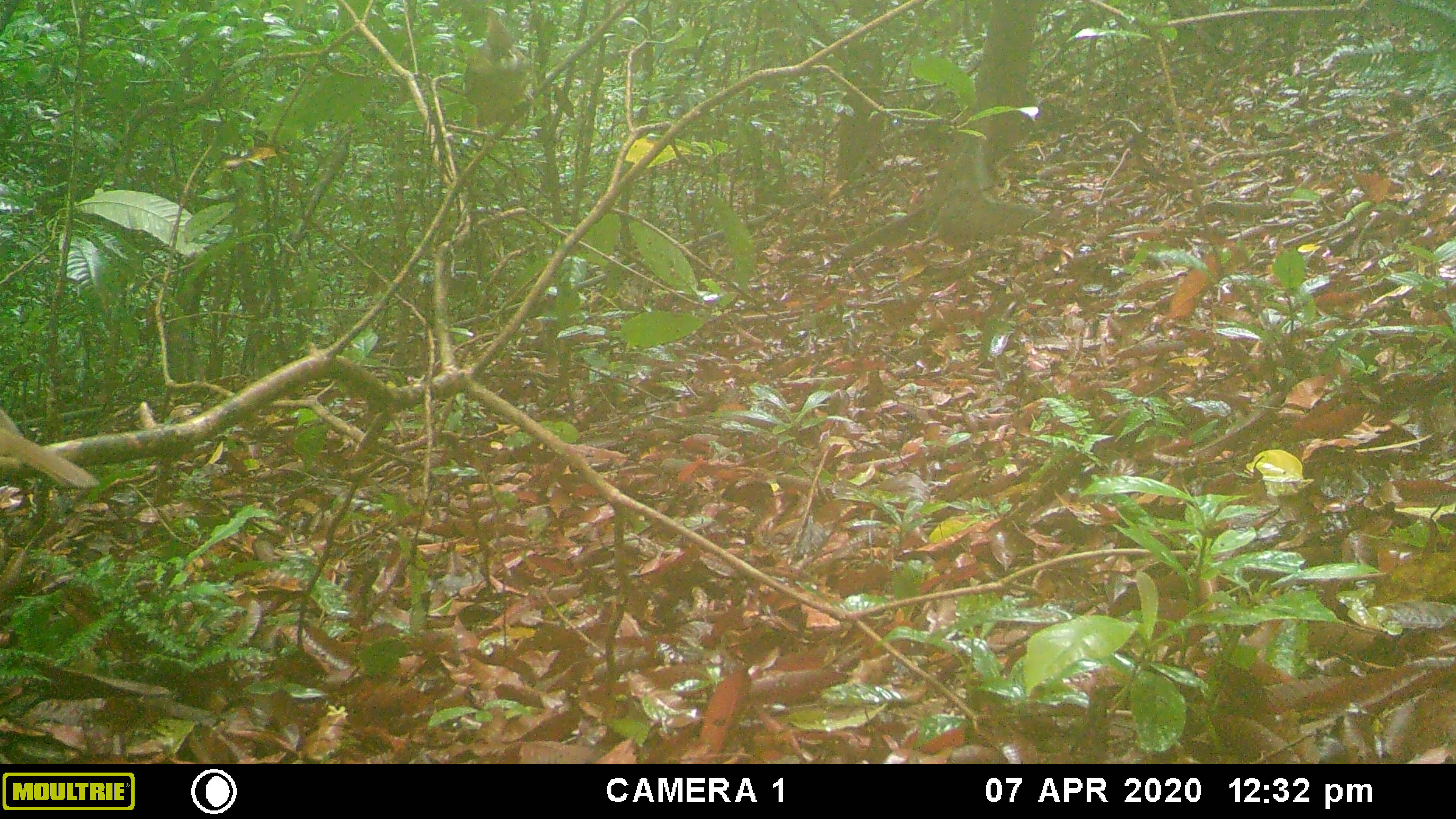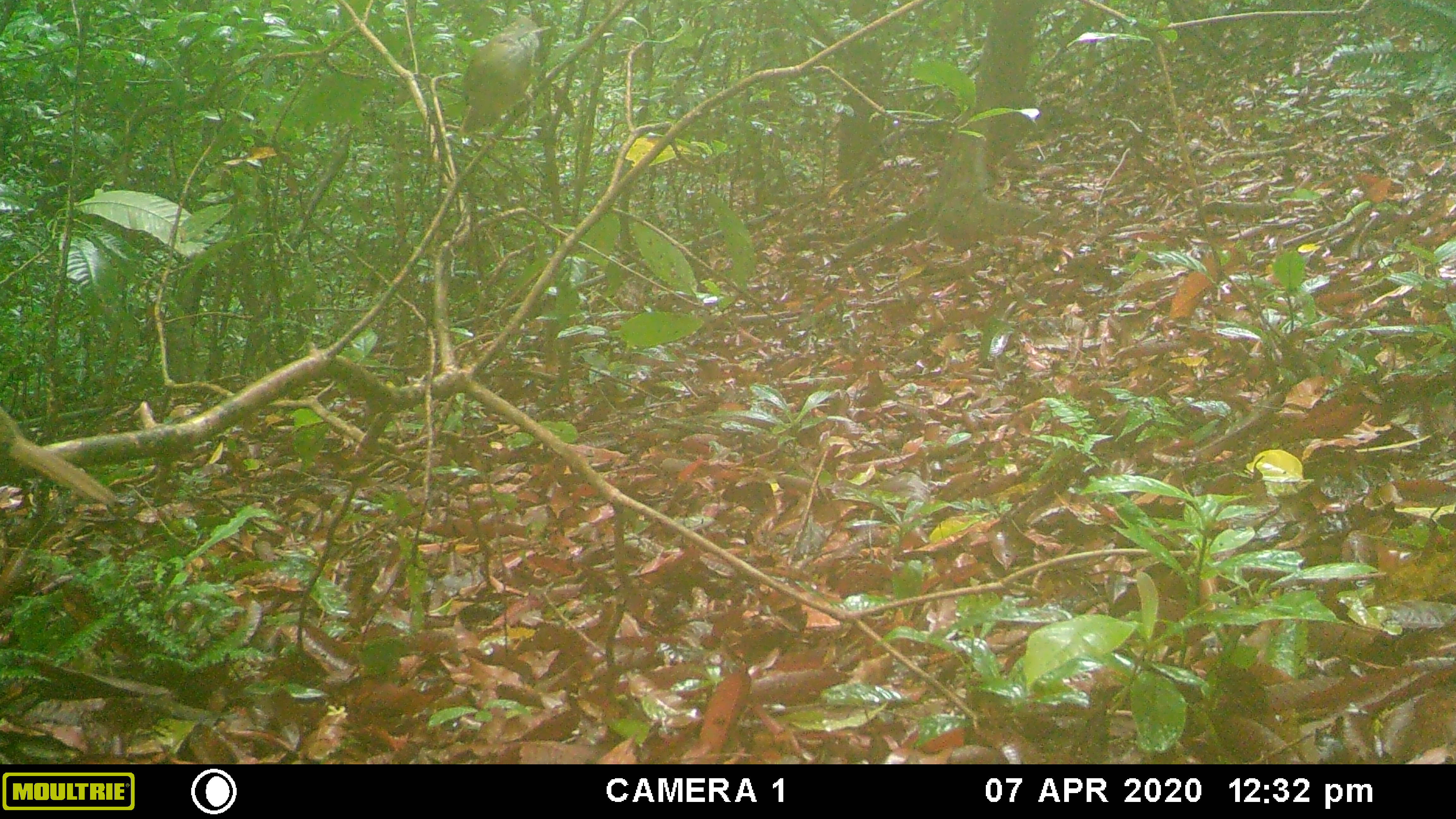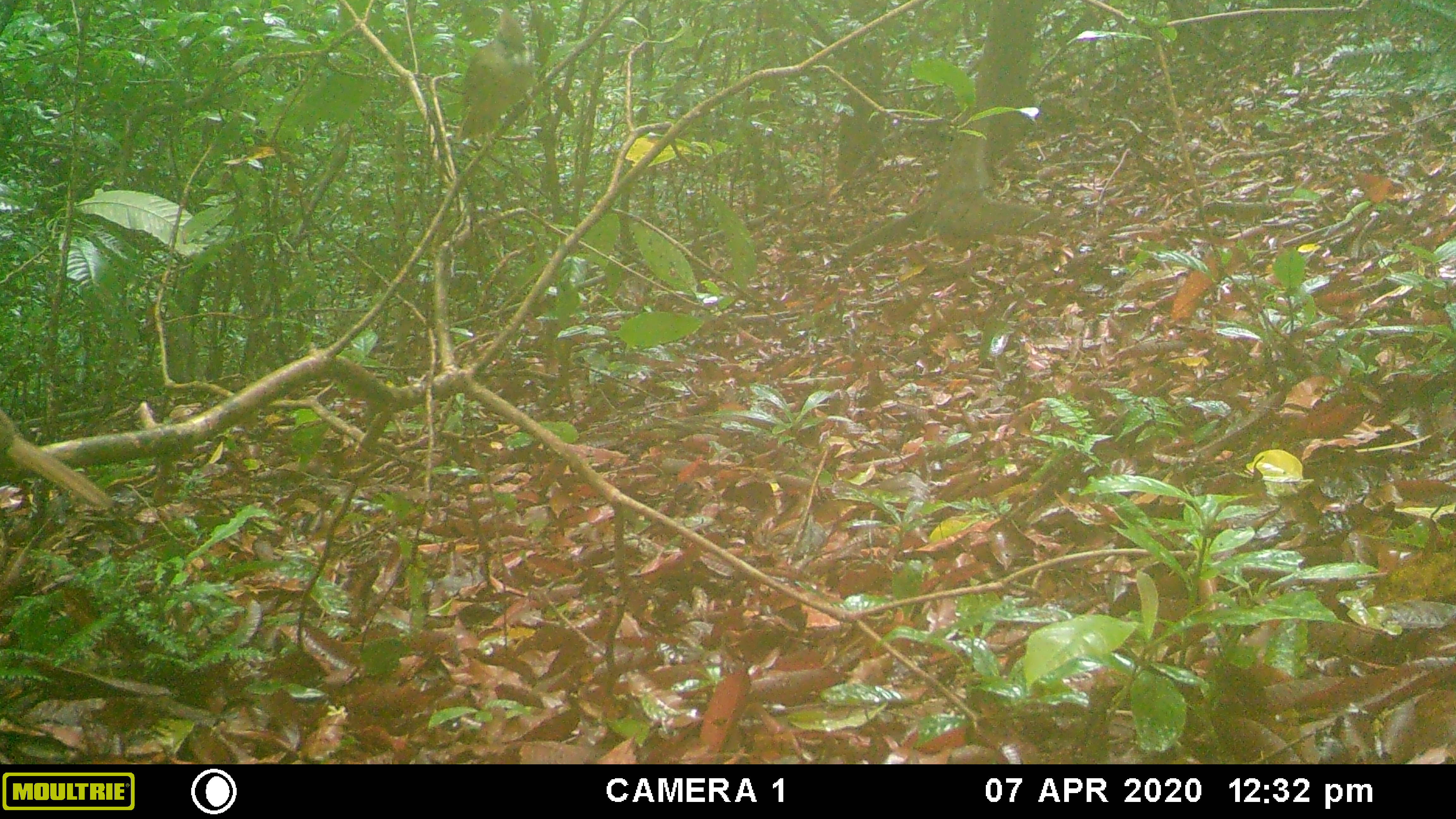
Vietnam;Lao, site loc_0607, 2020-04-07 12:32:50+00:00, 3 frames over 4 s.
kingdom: Animalia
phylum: Chordata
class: Aves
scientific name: Aves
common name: bird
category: unidentified bird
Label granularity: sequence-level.